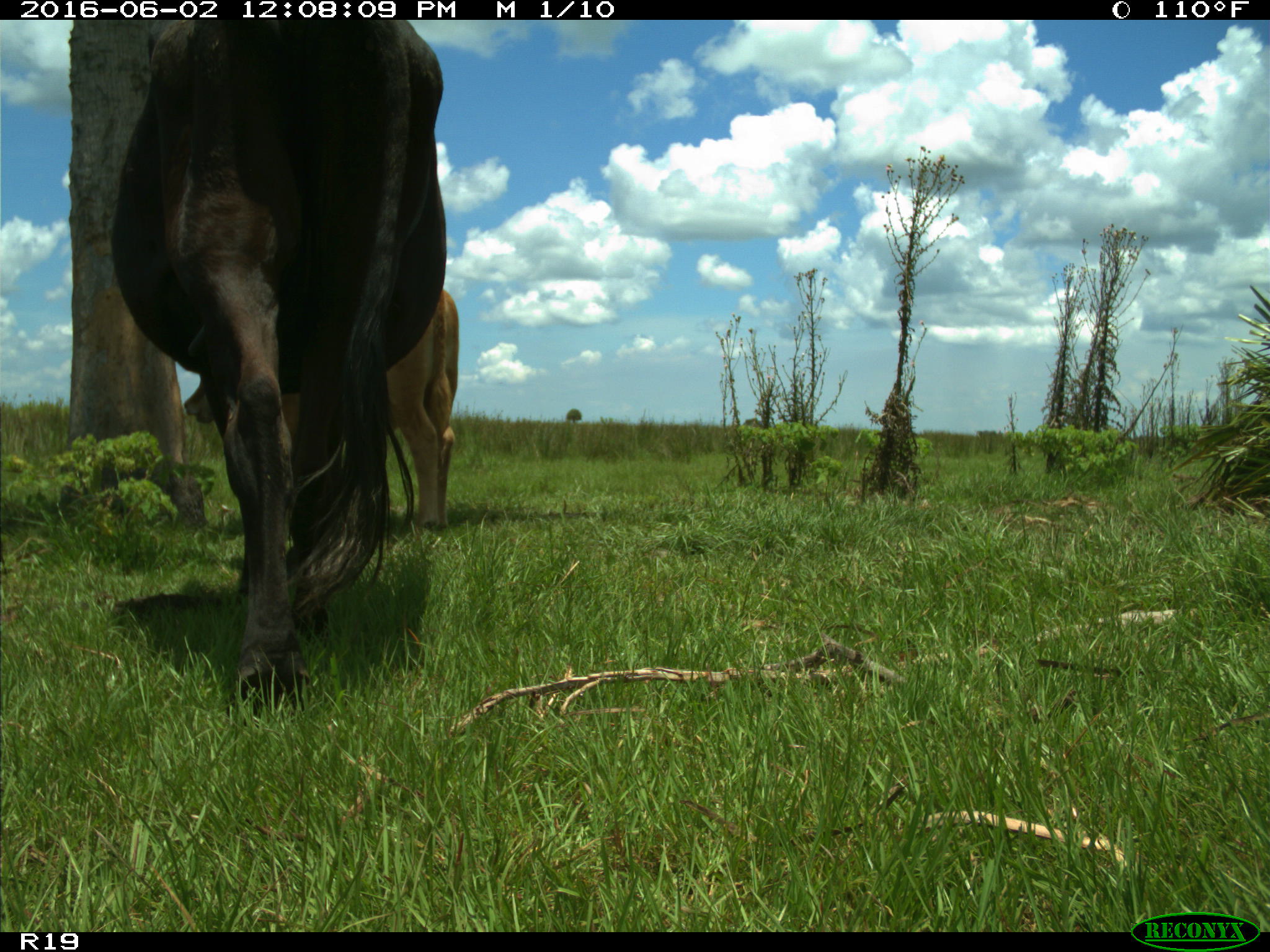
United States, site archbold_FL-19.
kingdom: Animalia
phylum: Chordata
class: Mammalia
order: Artiodactyla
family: Bovidae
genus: Bos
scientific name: Bos taurus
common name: domestic cow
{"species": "Bos taurus (domestic cow)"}